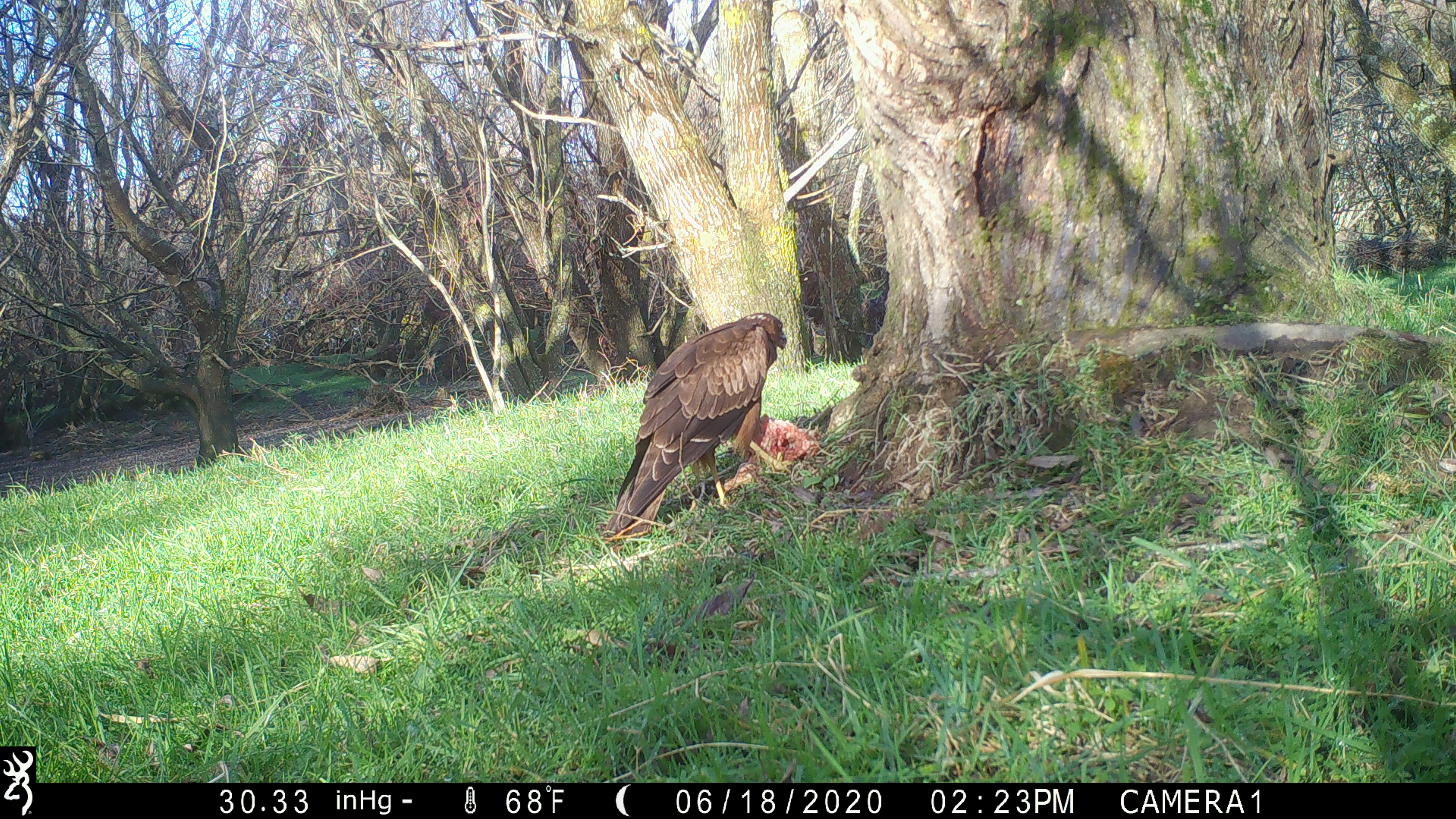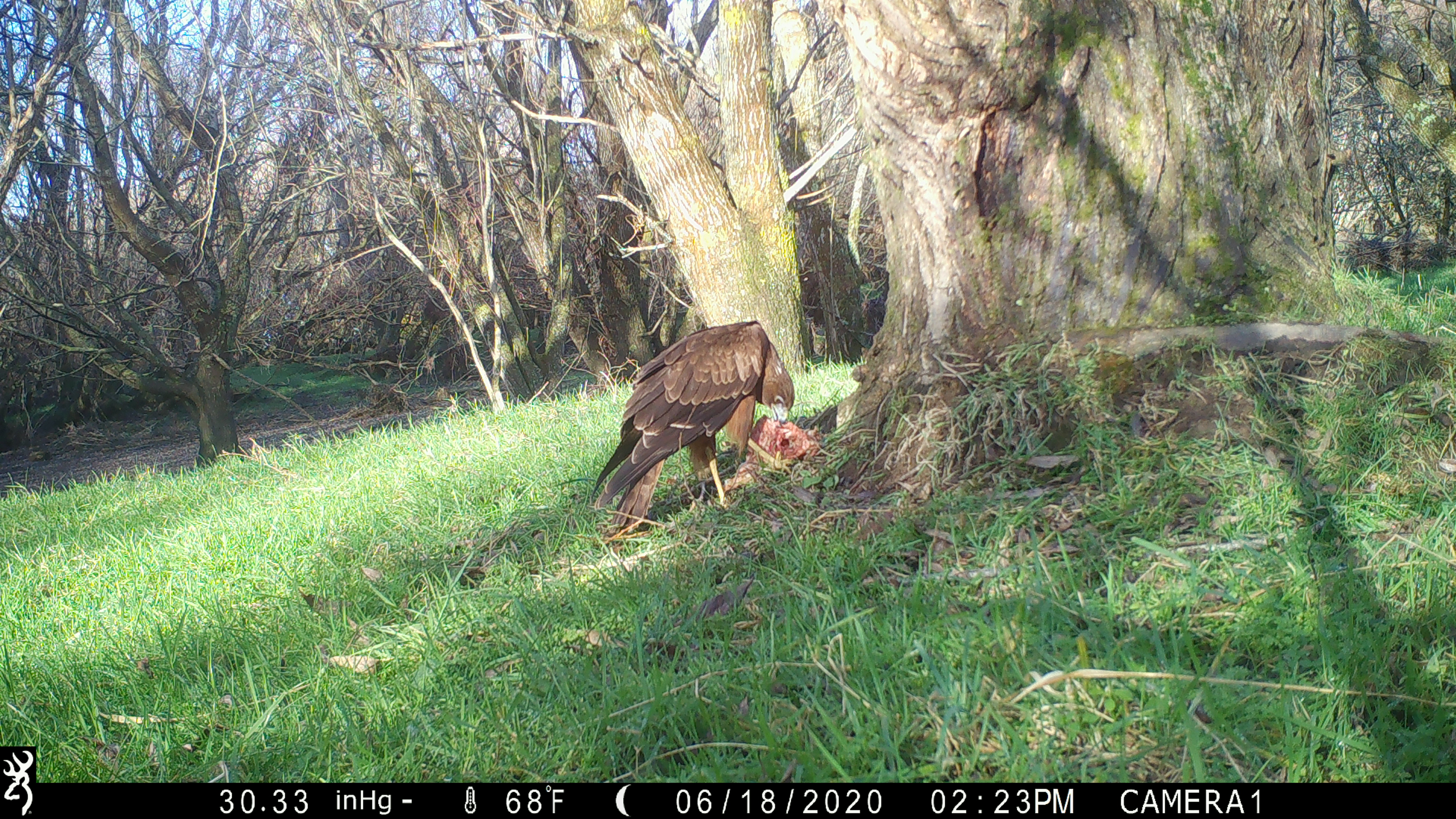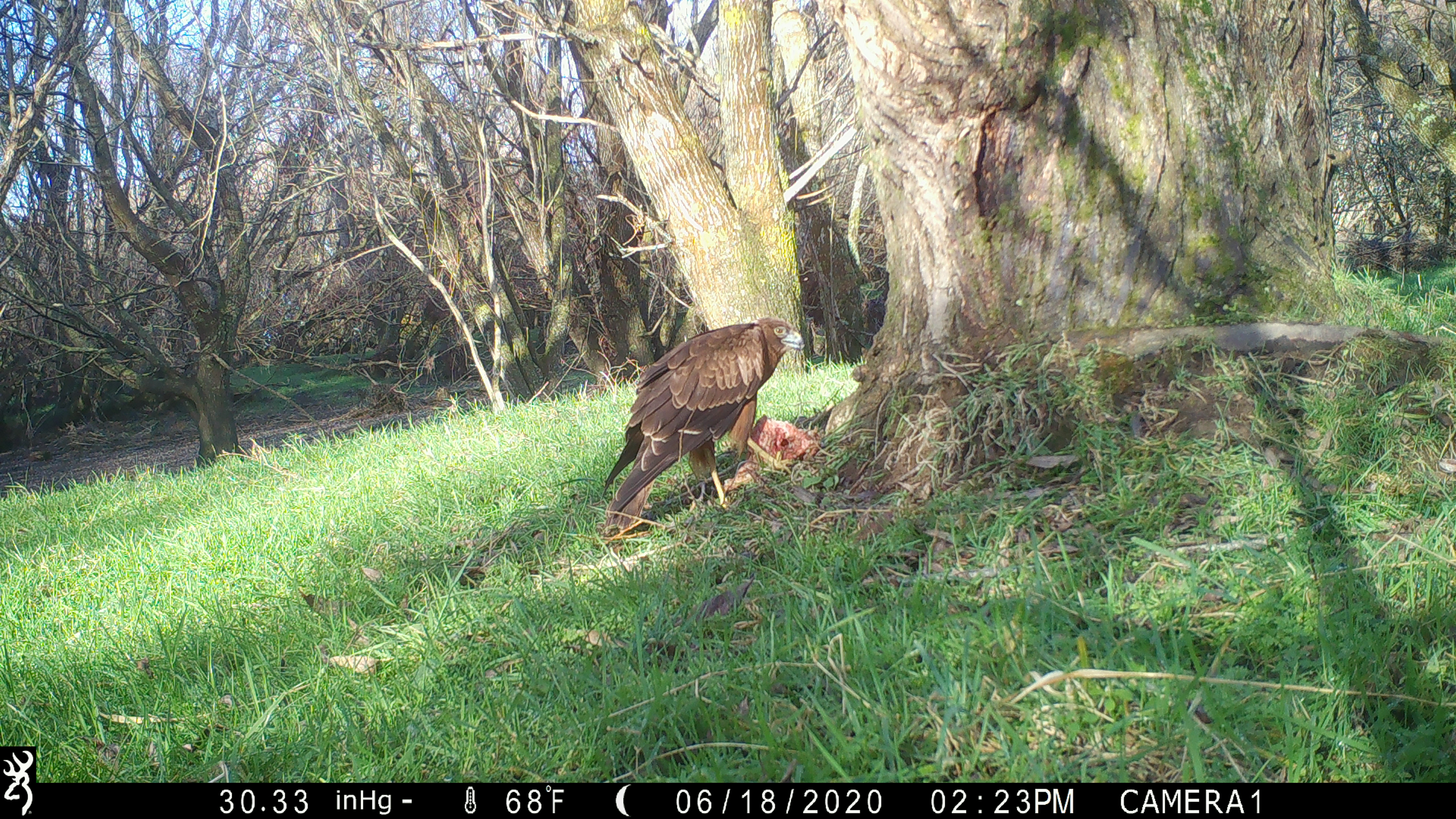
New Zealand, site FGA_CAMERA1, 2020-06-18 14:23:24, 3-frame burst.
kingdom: Animalia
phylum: Chordata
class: Aves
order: Accipitriformes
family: Accipitridae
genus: Circus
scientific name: Circus approximans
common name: swamp harrier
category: harrier